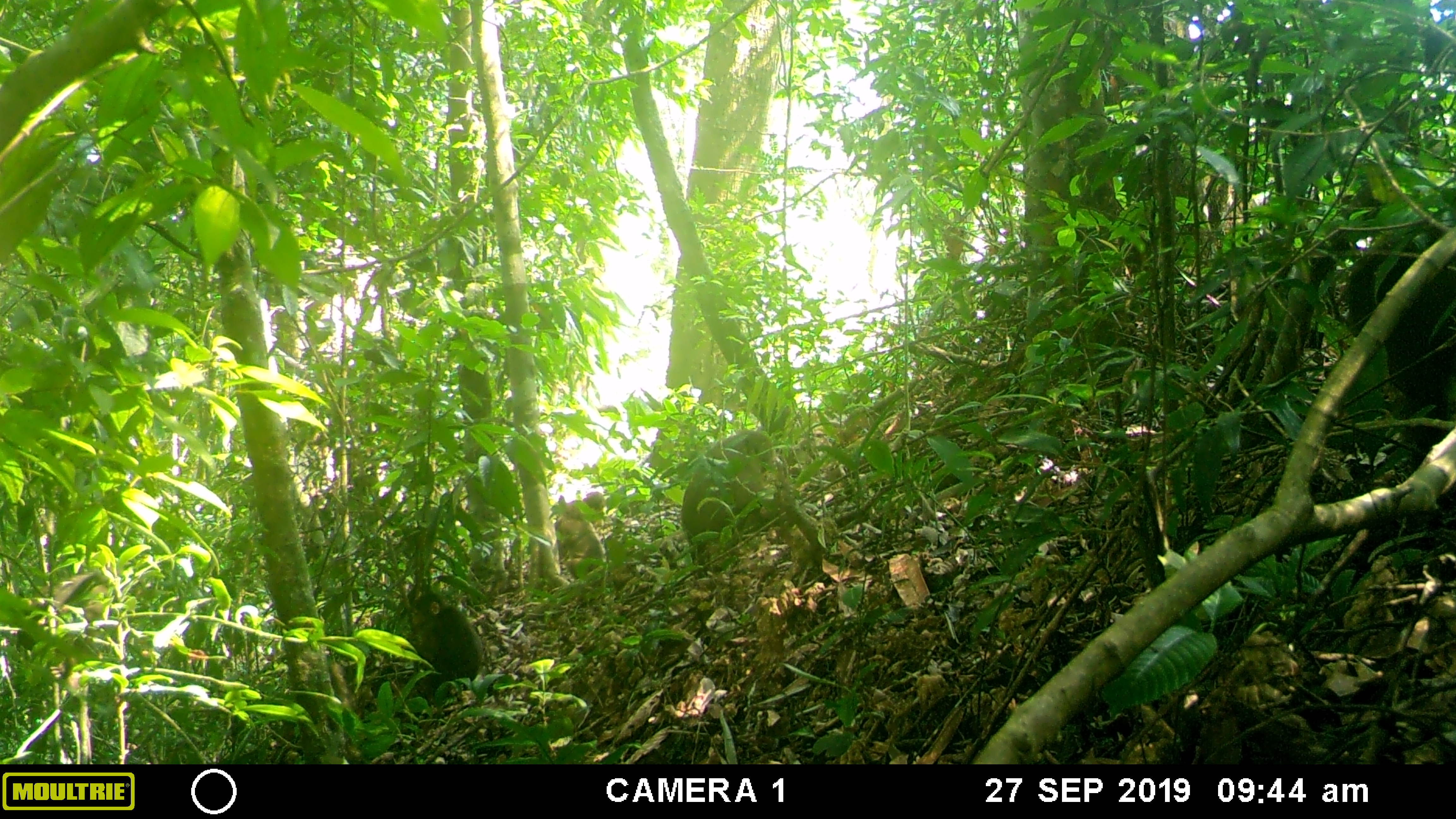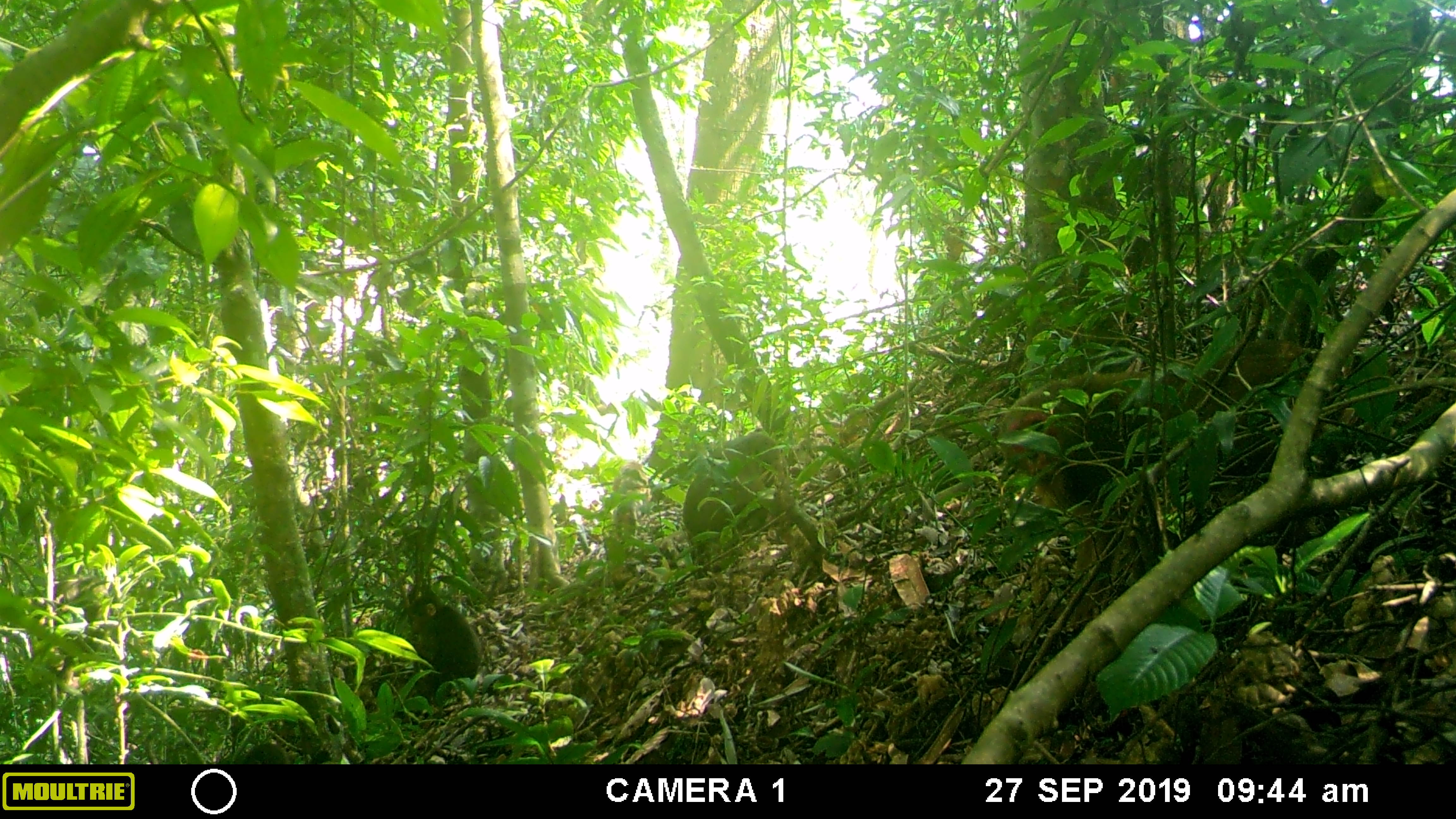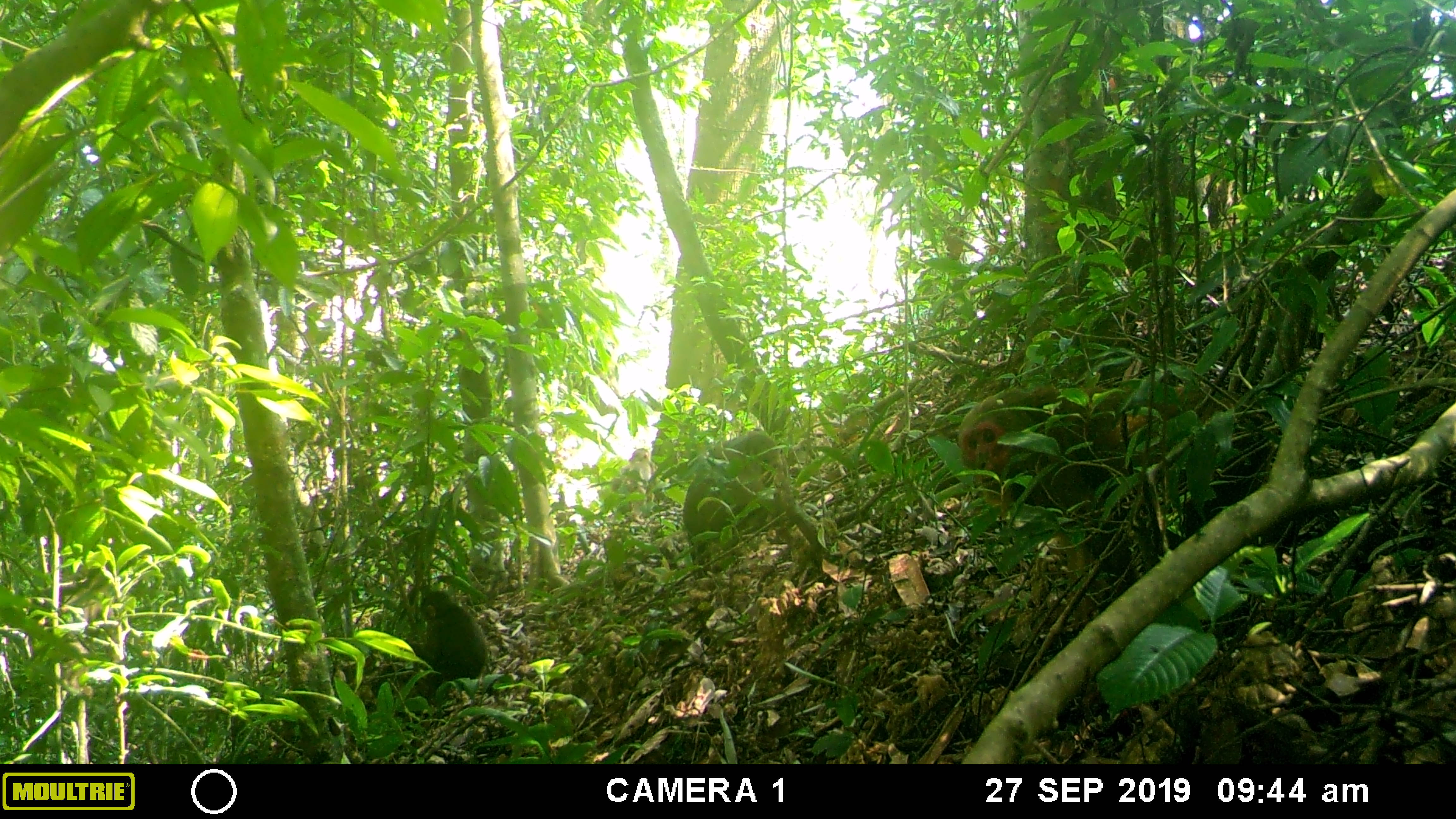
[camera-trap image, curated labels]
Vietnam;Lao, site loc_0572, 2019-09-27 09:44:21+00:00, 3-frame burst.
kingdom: Animalia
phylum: Chordata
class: Mammalia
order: Primates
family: Cercopithecidae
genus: Macaca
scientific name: Macaca arctoides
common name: stump-tailed macaque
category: stump tailed macaque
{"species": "stump tailed macaque (stump-tailed macaque) (Macaca arctoides)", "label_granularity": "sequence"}